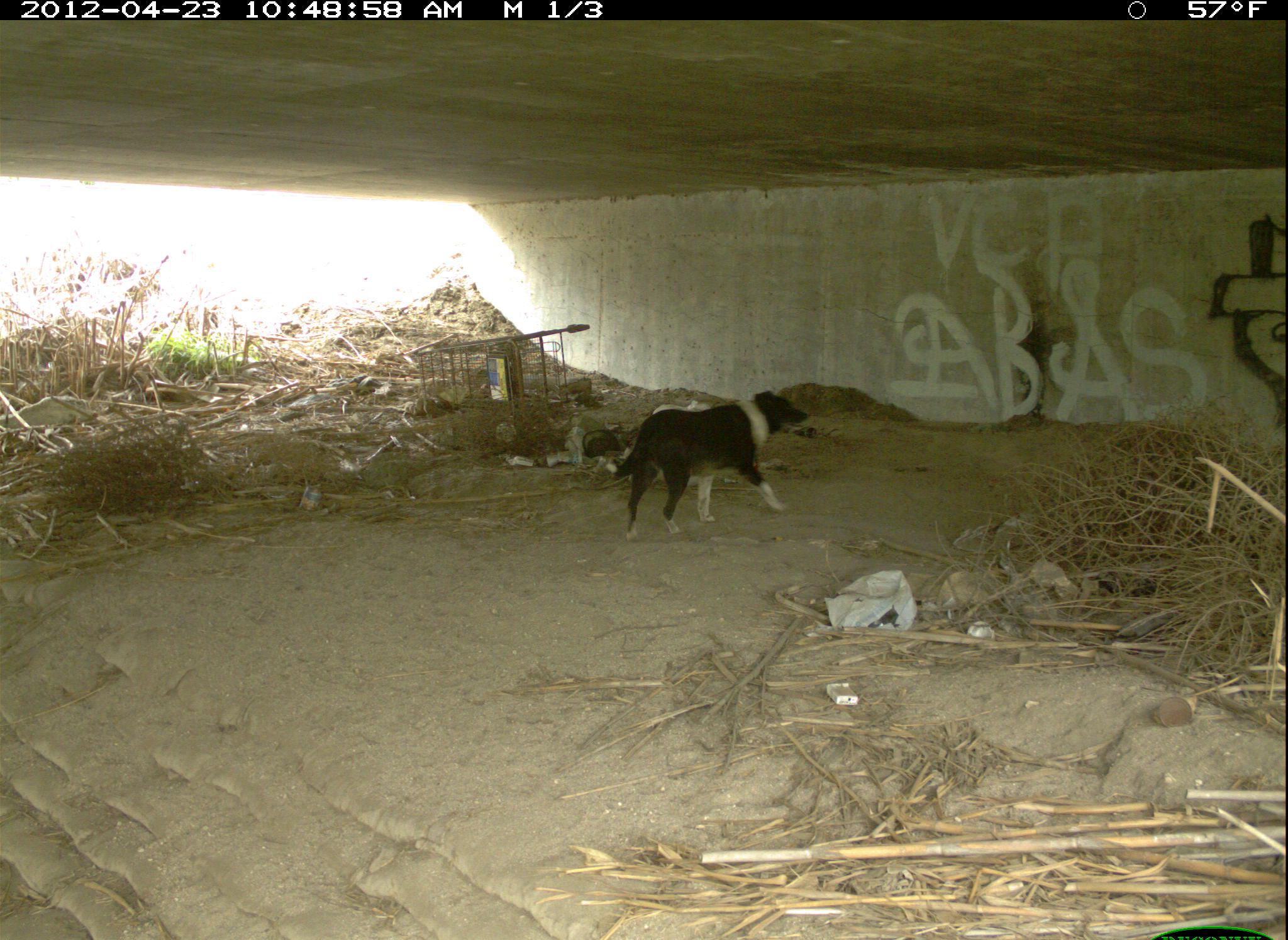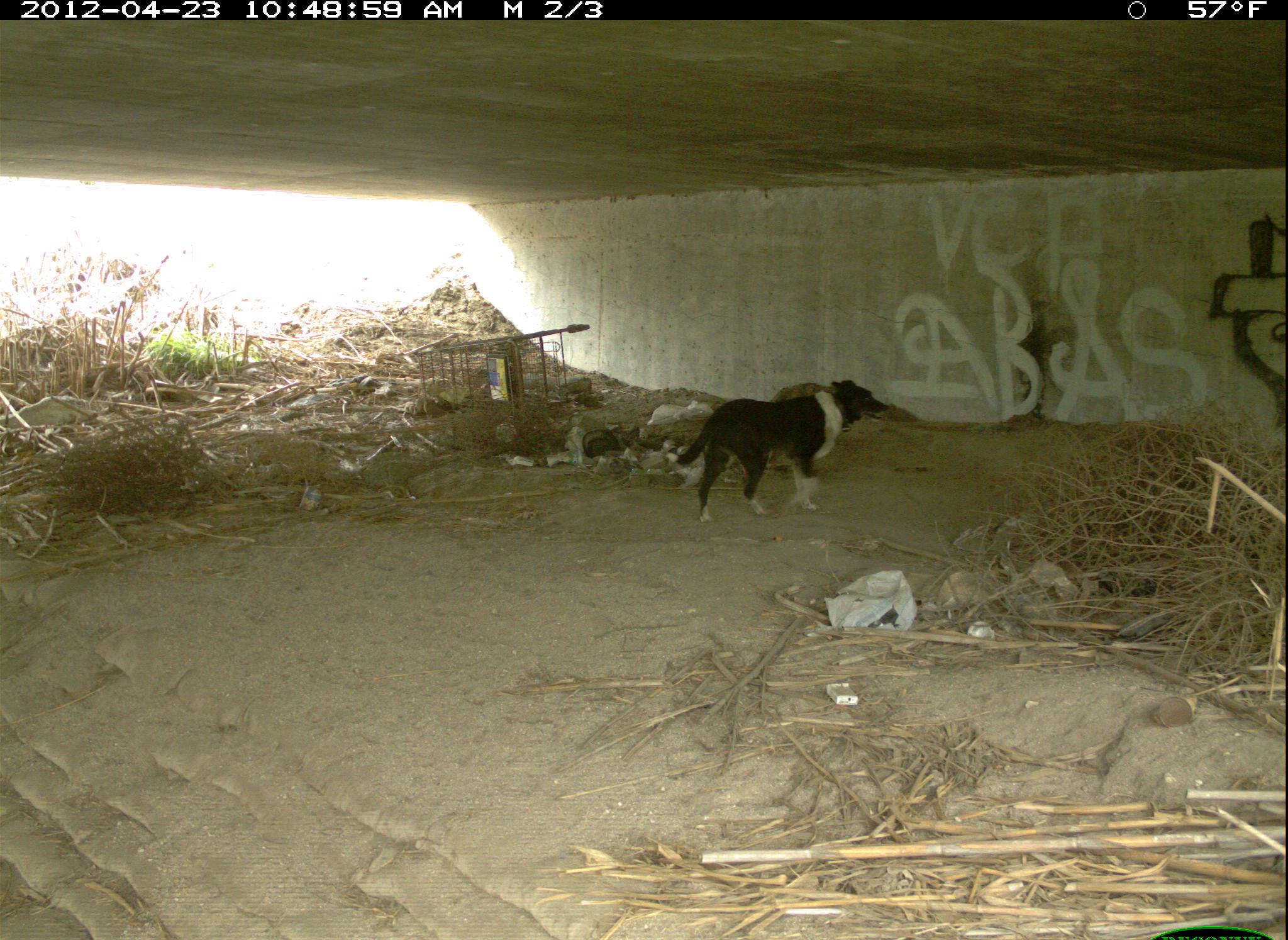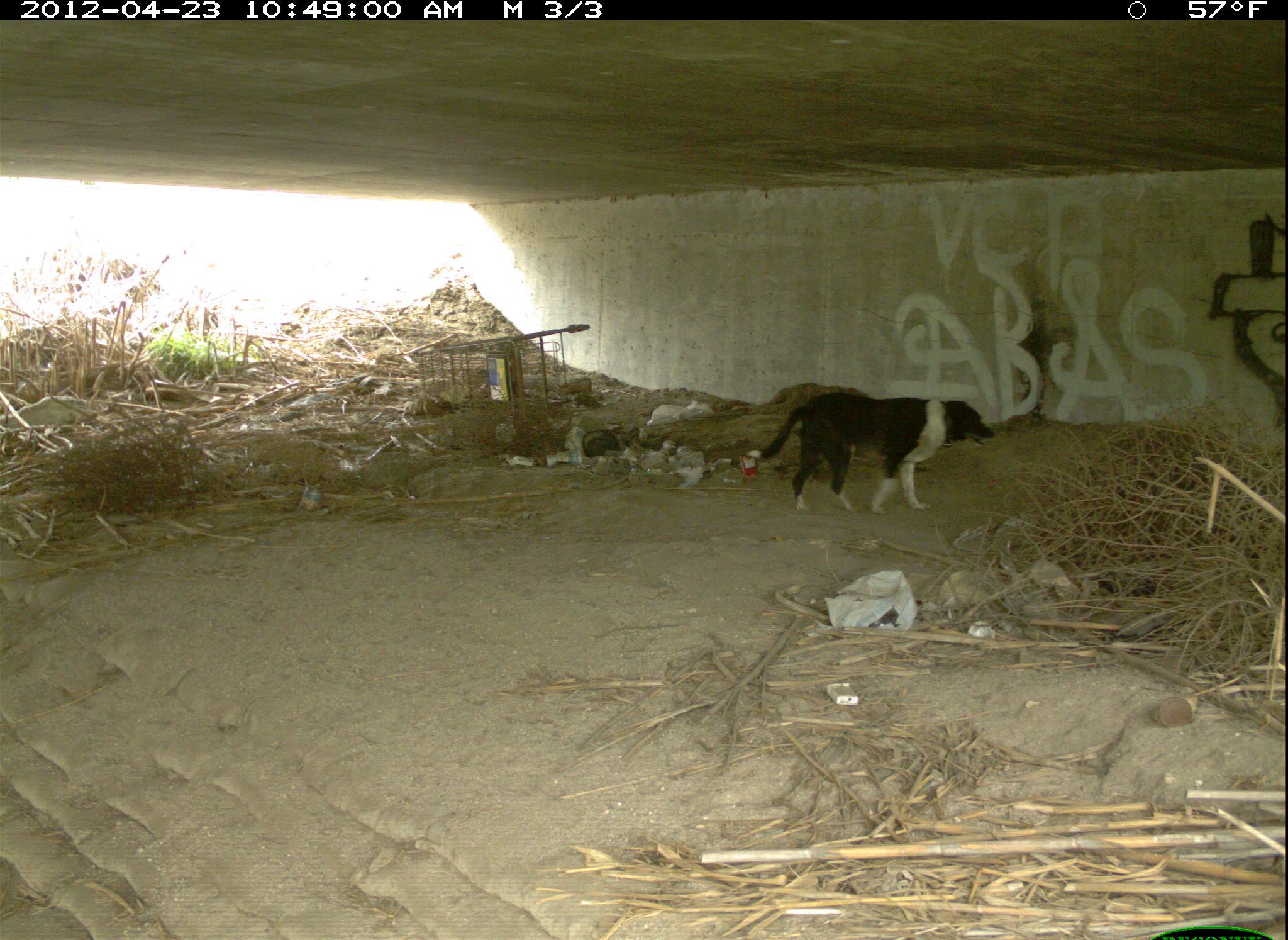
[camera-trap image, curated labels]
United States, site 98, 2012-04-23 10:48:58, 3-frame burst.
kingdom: Animalia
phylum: Chordata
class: Mammalia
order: Carnivora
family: Canidae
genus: Canis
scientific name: Canis familiaris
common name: domestic dog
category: dog